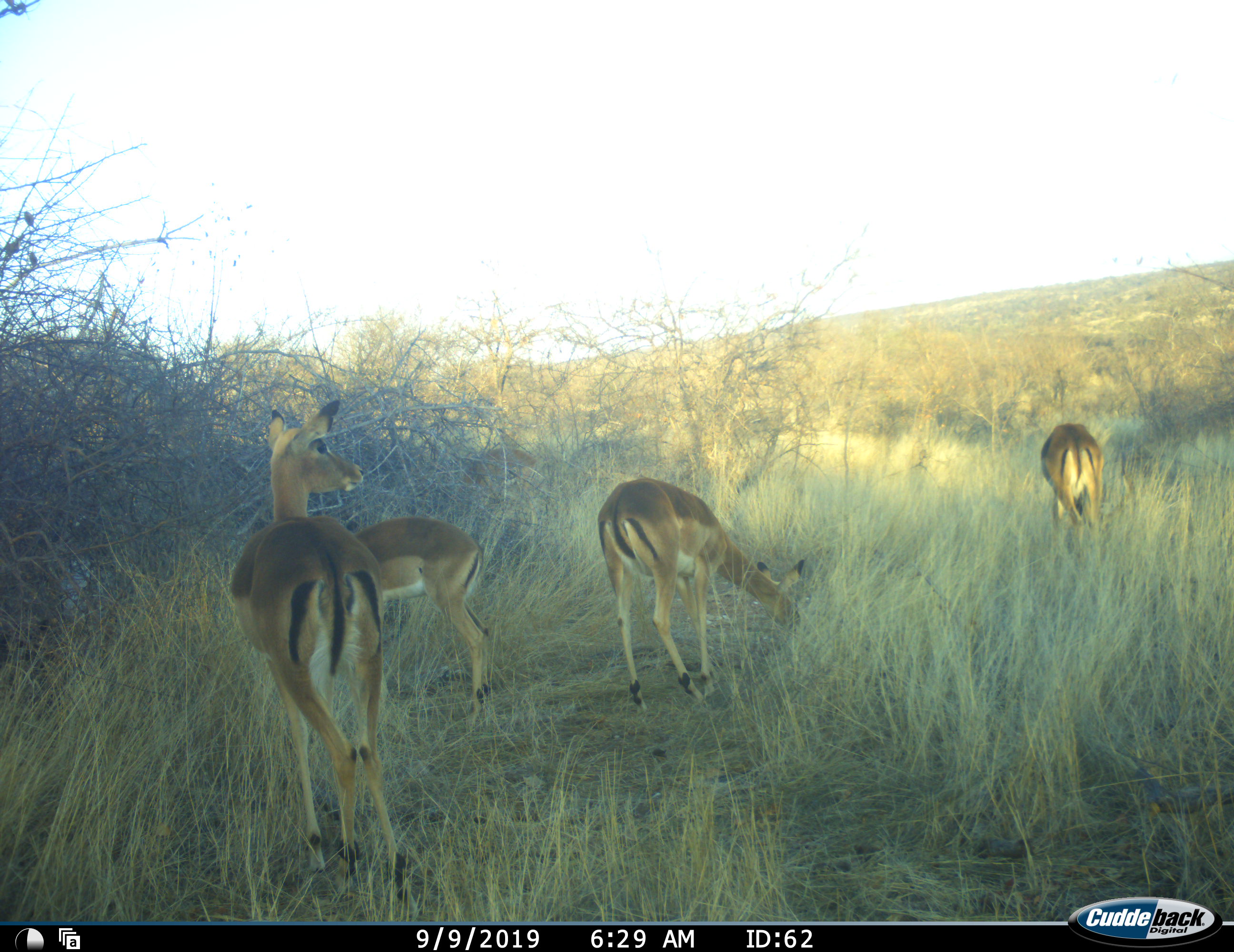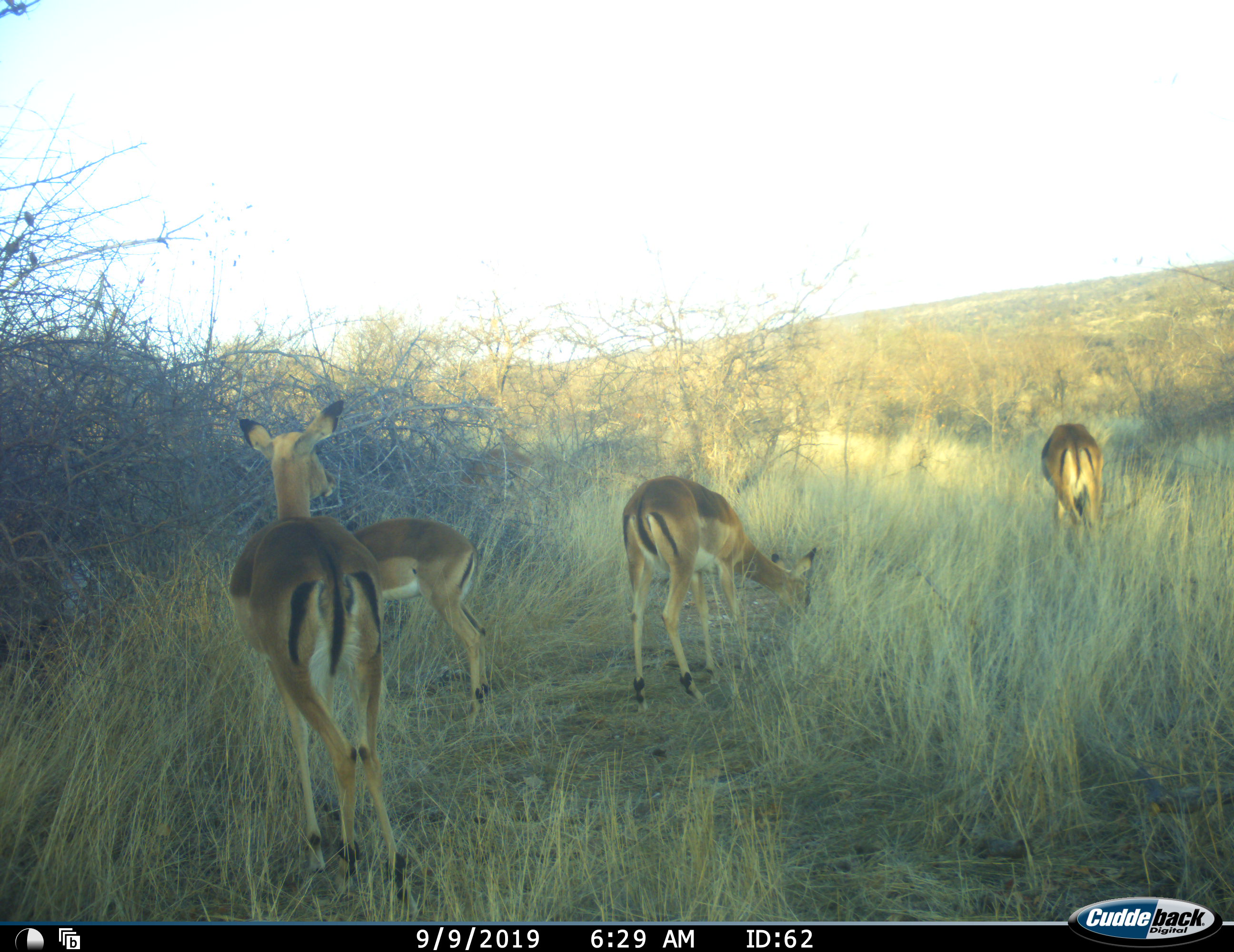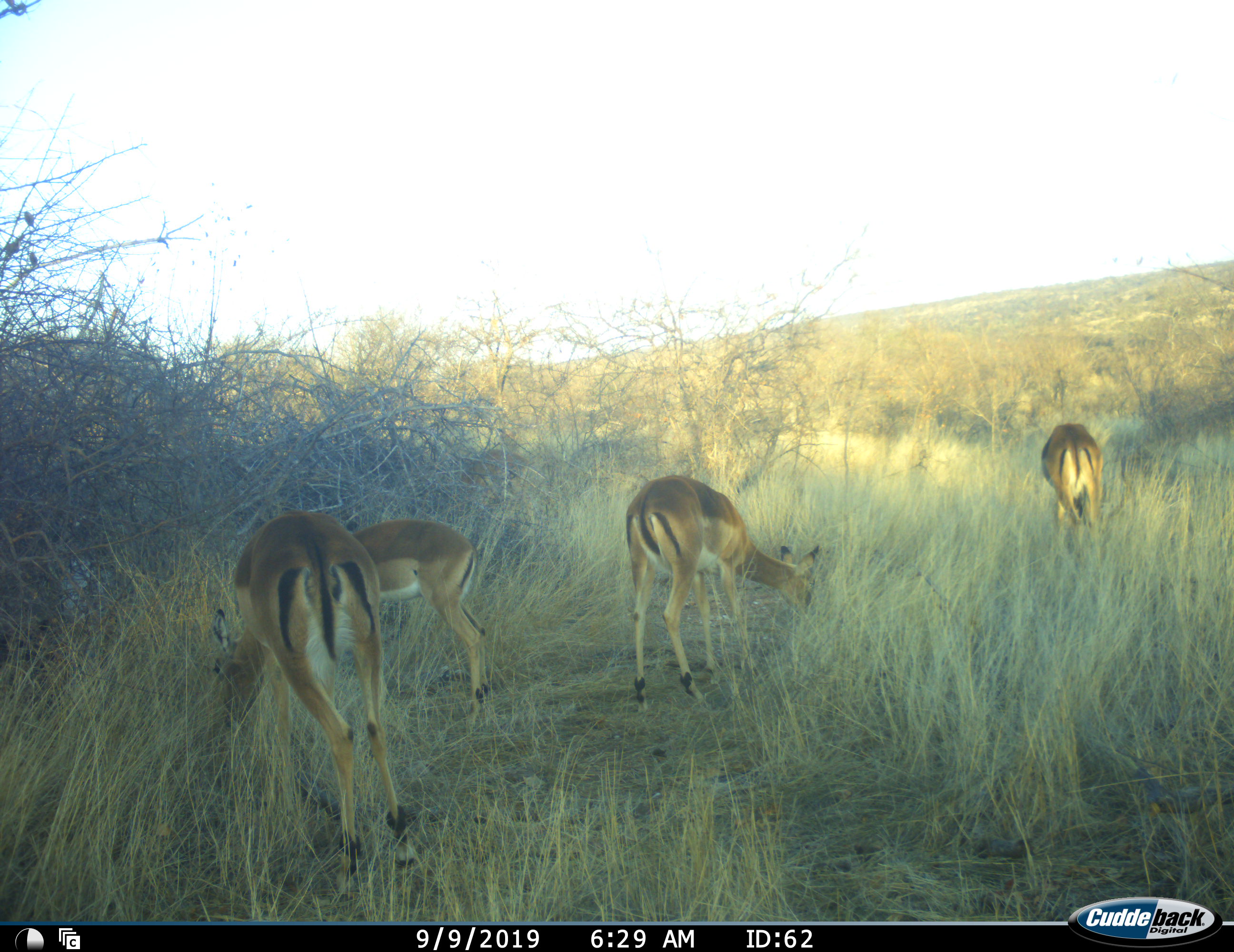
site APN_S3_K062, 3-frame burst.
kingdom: Animalia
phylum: Chordata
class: Mammalia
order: Artiodactyla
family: Bovidae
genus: Aepyceros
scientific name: Aepyceros melampus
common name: impala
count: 4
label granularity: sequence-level